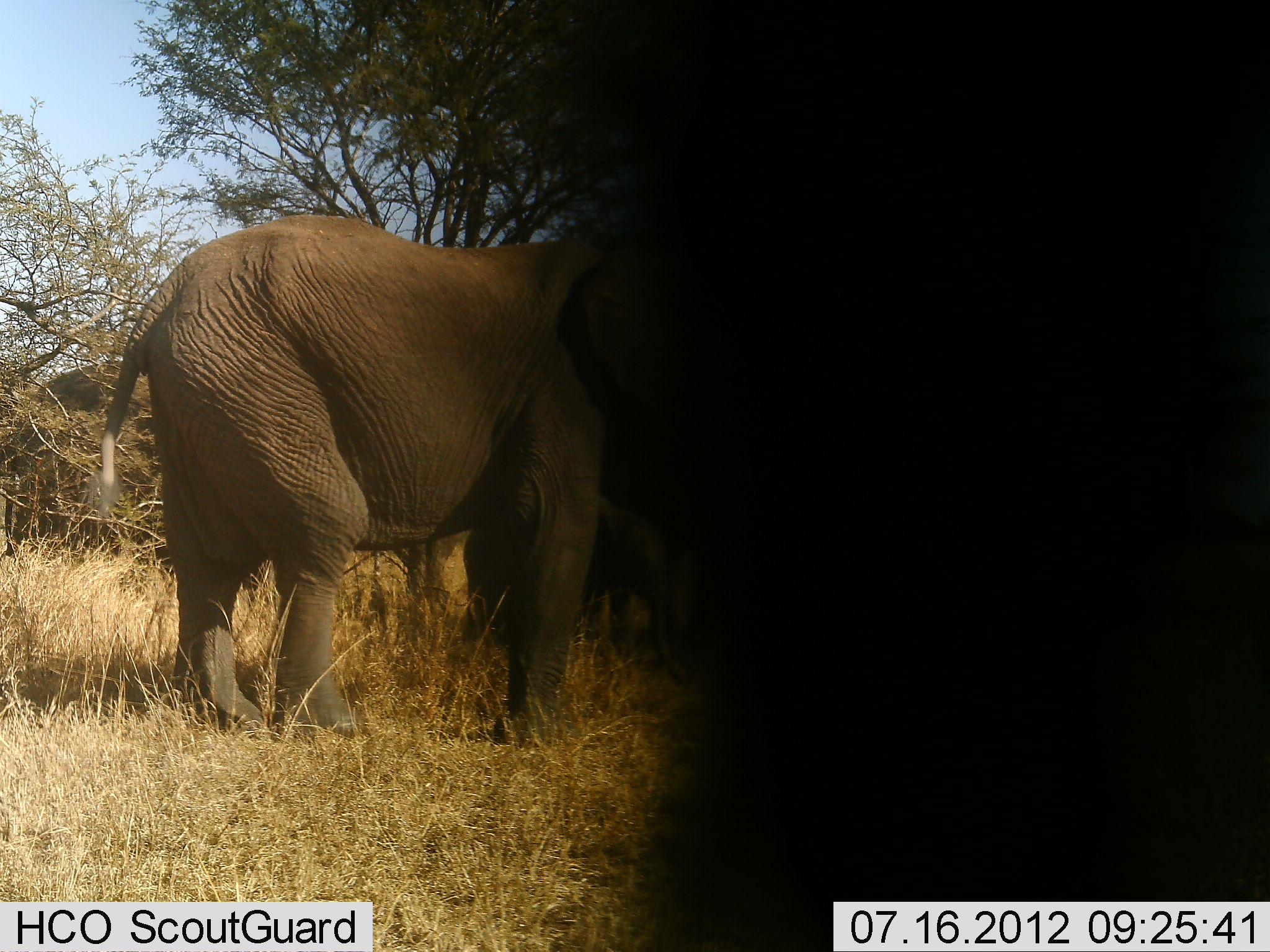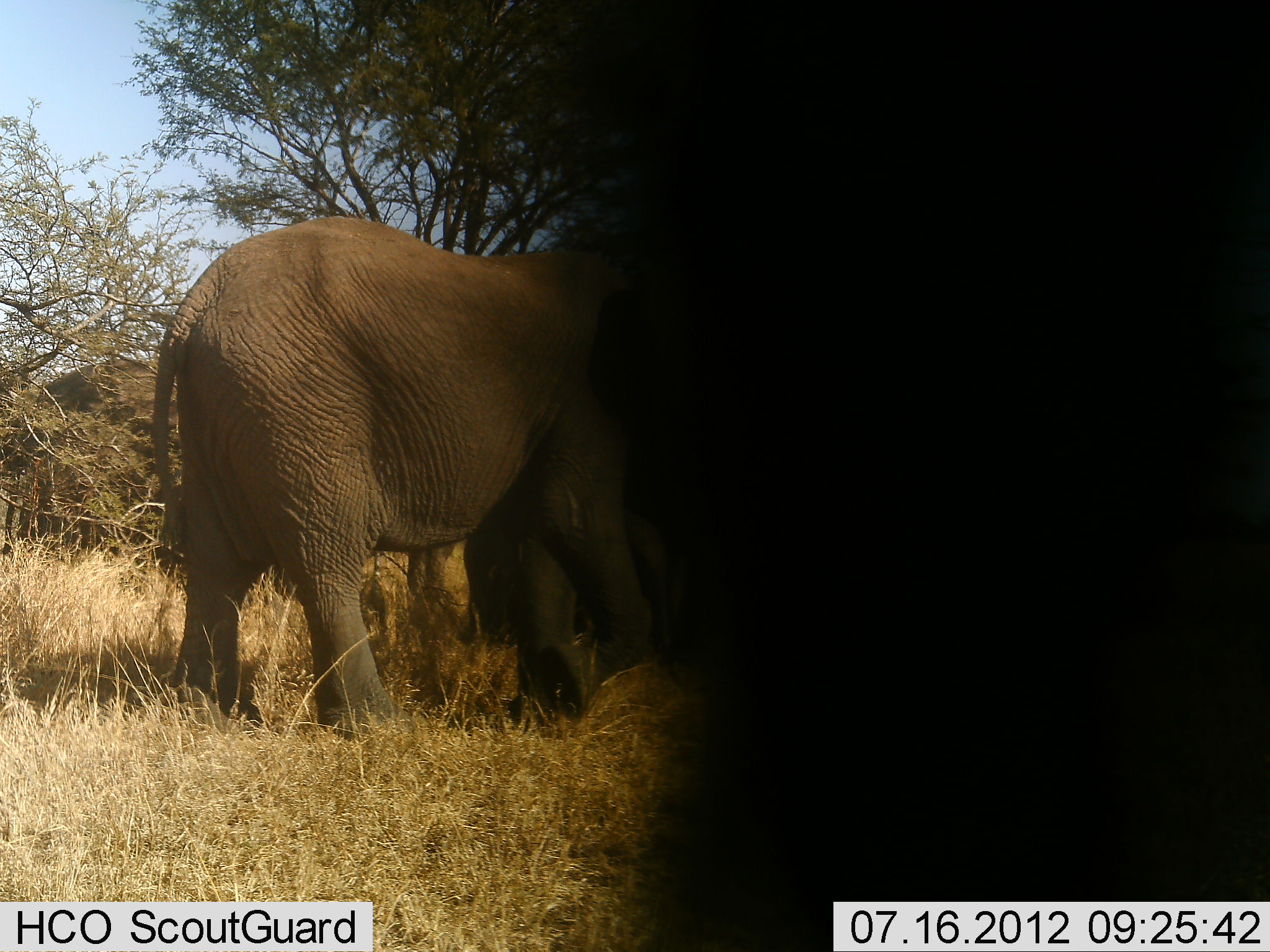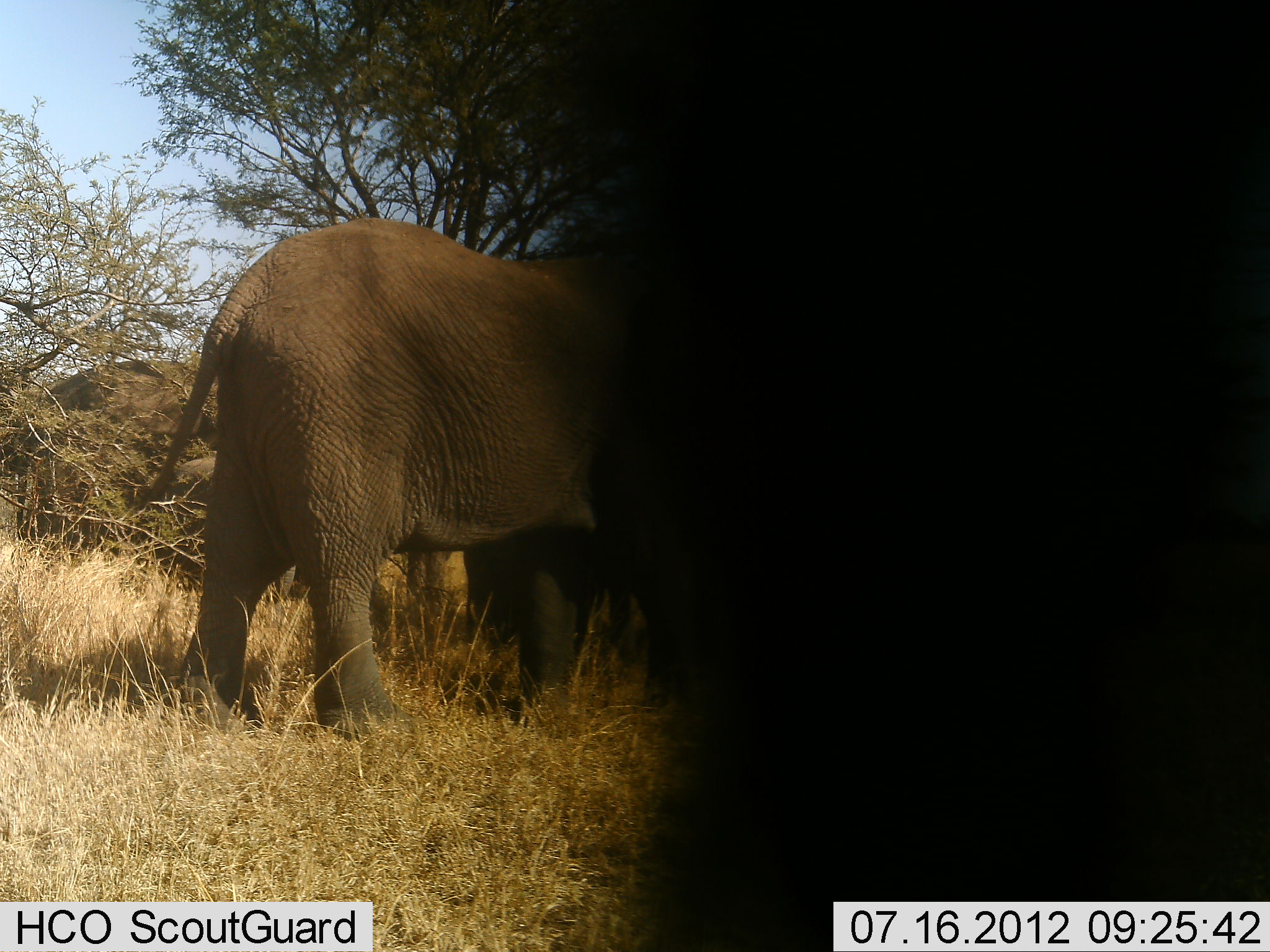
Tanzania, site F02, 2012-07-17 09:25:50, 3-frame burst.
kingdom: Animalia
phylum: Chordata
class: Mammalia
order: Proboscidea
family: Elephantidae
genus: Loxodonta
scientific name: Loxodonta africana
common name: african bush elephant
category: elephant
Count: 3.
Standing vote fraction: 80%.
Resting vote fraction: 0%.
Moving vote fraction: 50%.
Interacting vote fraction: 0%.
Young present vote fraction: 40%.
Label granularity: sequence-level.